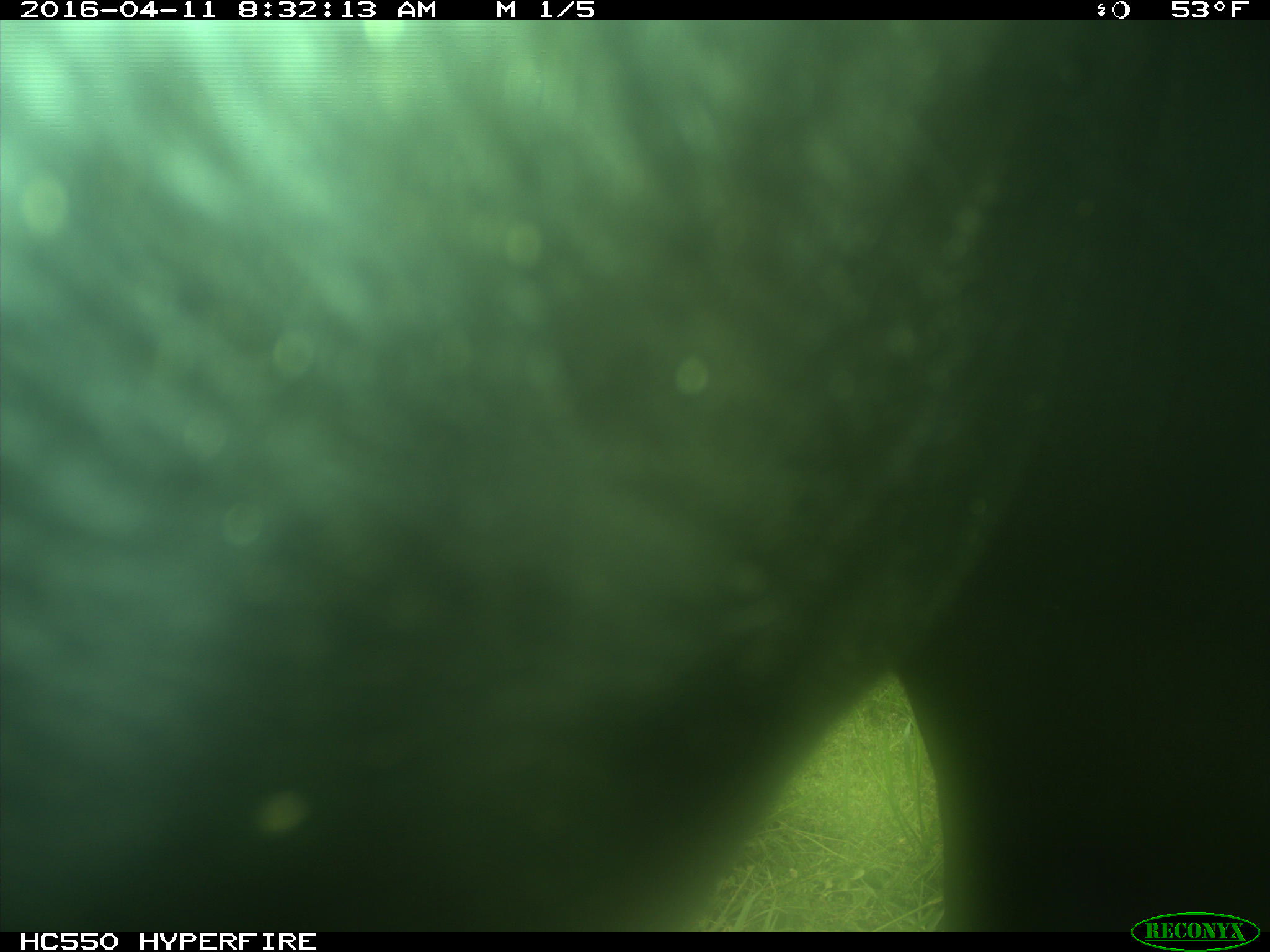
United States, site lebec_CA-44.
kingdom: Animalia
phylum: Chordata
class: Mammalia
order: Artiodactyla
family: Bovidae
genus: Bos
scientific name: Bos taurus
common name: domestic cow